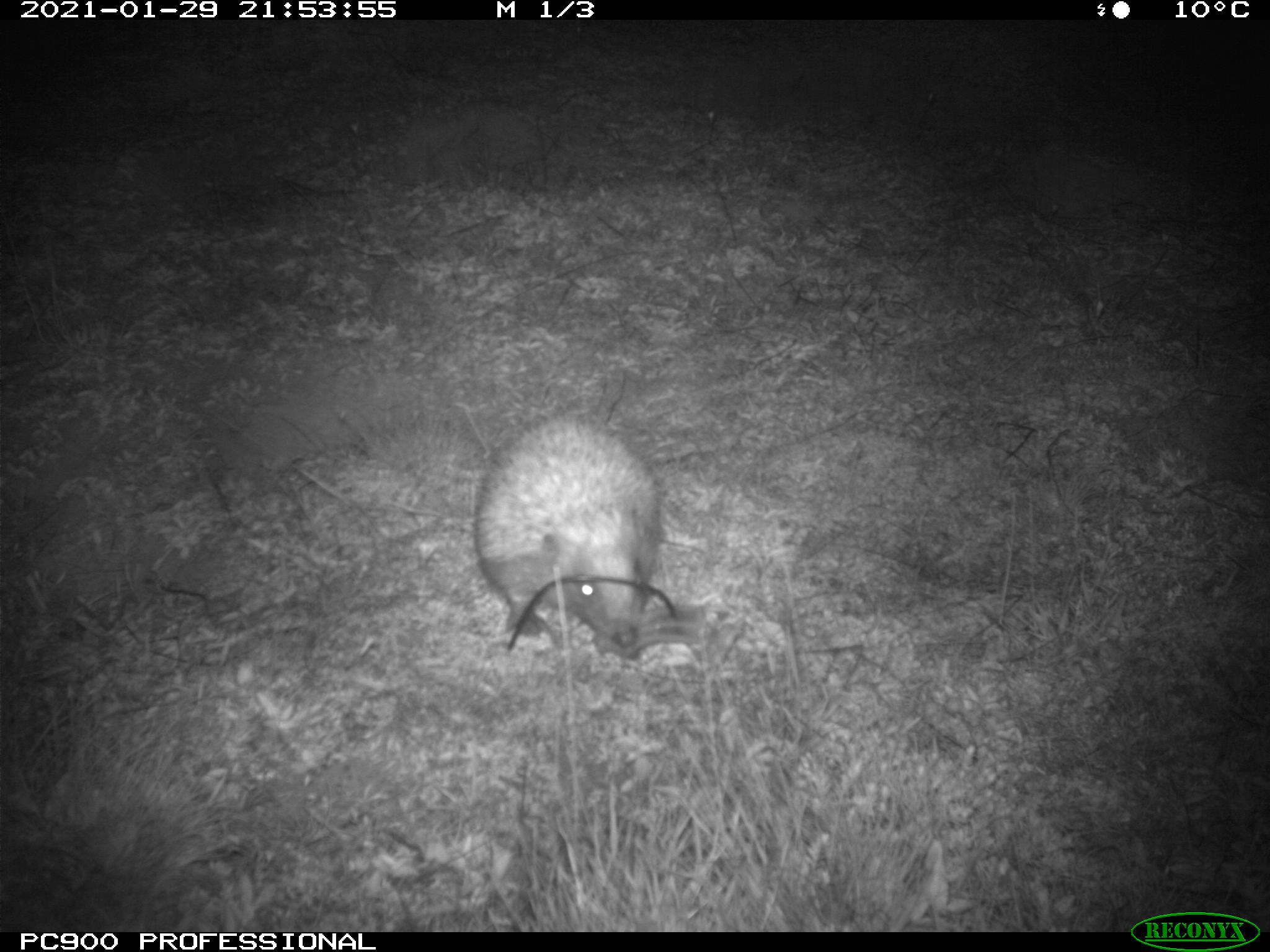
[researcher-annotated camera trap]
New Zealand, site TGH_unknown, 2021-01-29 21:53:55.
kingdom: Animalia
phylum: Chordata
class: Mammalia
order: Eulipotyphla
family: Erinaceidae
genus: Erinaceus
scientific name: Erinaceus europaeus europaeus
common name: european hedgehog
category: hedgehog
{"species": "hedgehog (european hedgehog) (Erinaceus europaeus europaeus)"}